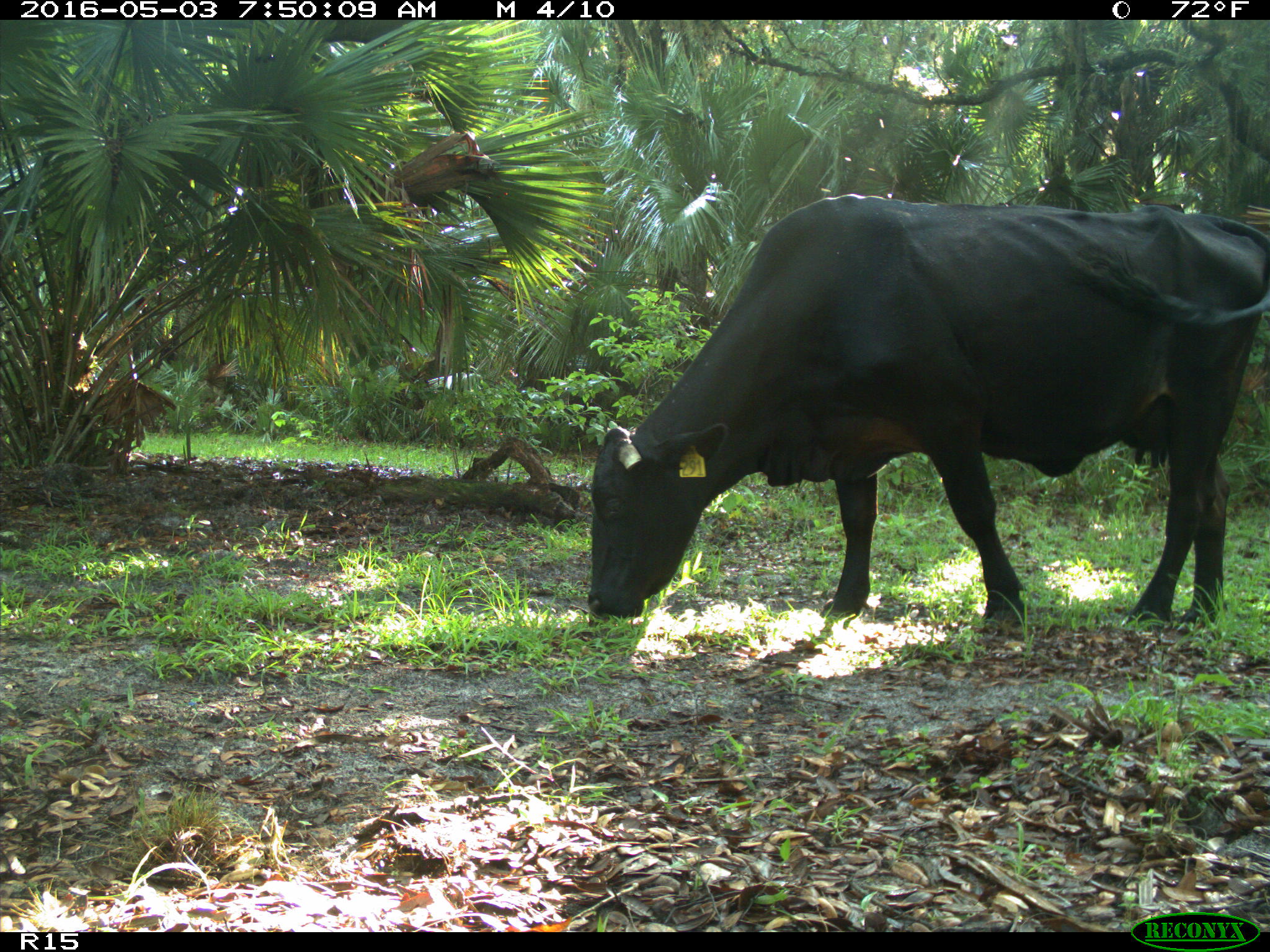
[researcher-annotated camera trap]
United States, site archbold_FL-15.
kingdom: Animalia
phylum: Chordata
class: Mammalia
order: Artiodactyla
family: Bovidae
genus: Bos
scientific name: Bos taurus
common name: domestic cow